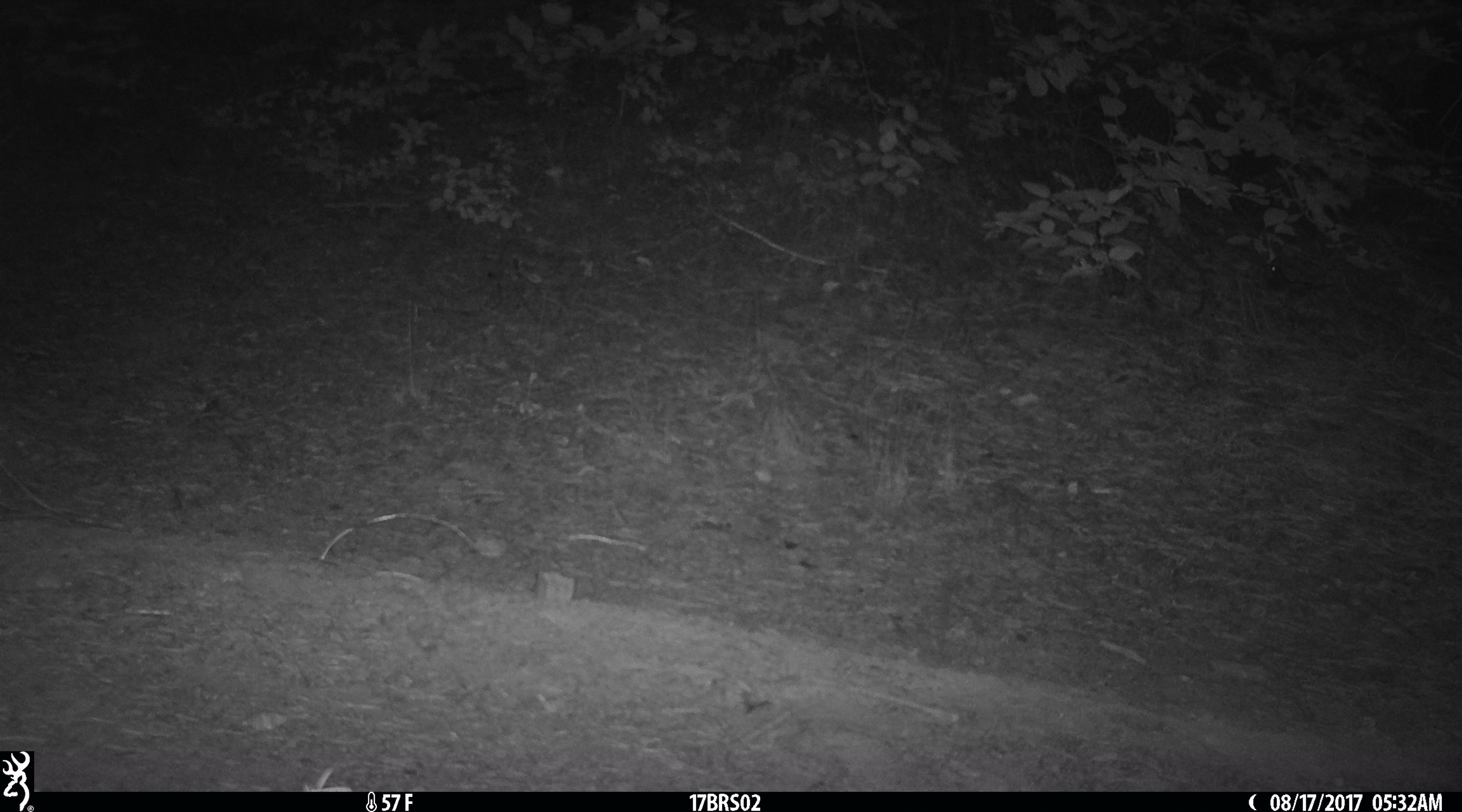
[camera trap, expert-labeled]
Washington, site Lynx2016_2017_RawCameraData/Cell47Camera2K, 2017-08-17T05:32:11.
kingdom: Animalia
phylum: Chordata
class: Mammalia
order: Lagomorpha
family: Leporidae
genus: Lepus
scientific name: Lepus americanus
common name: snowshoe hare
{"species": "Lepus americanus (snowshoe hare)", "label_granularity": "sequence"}